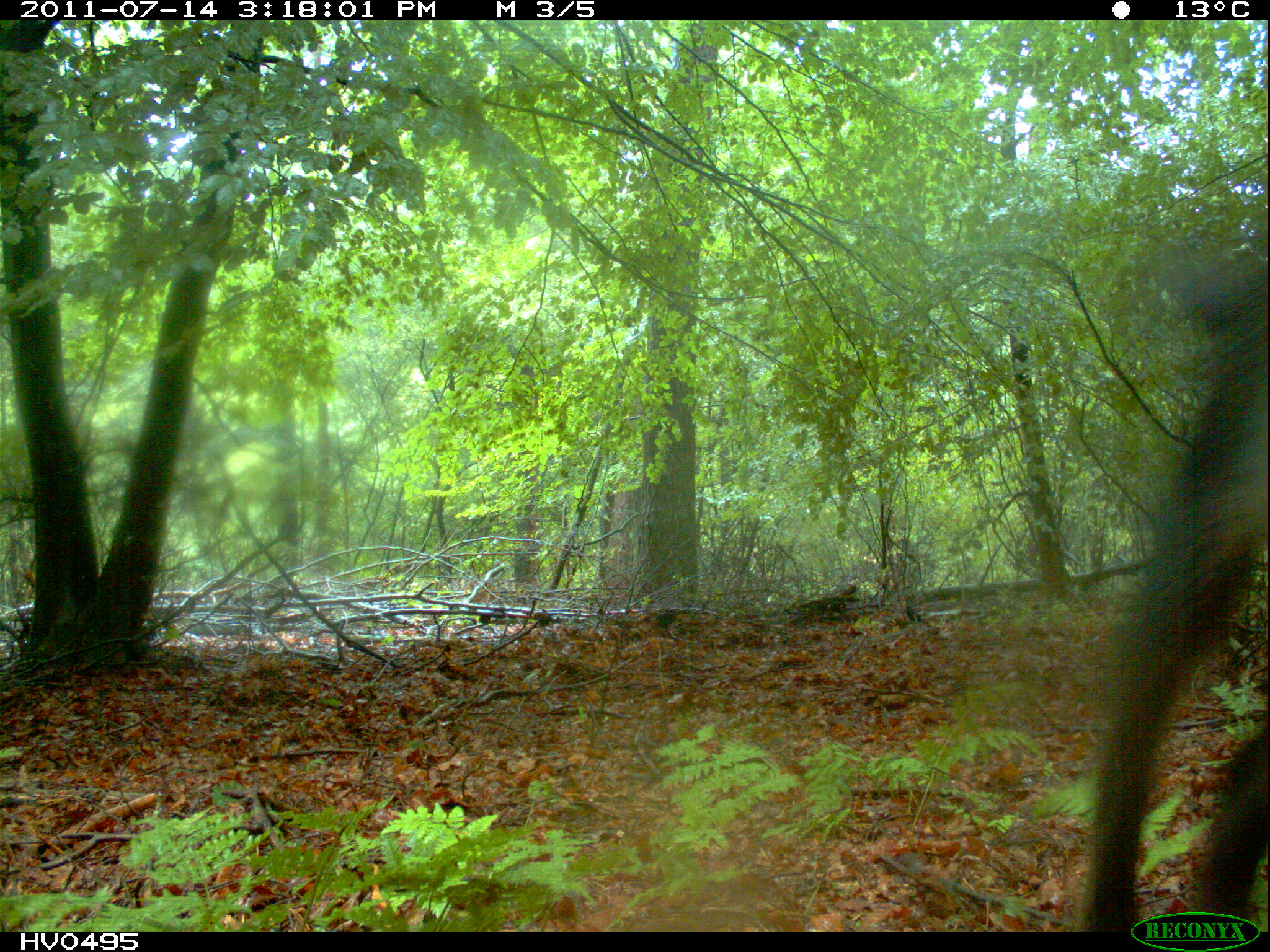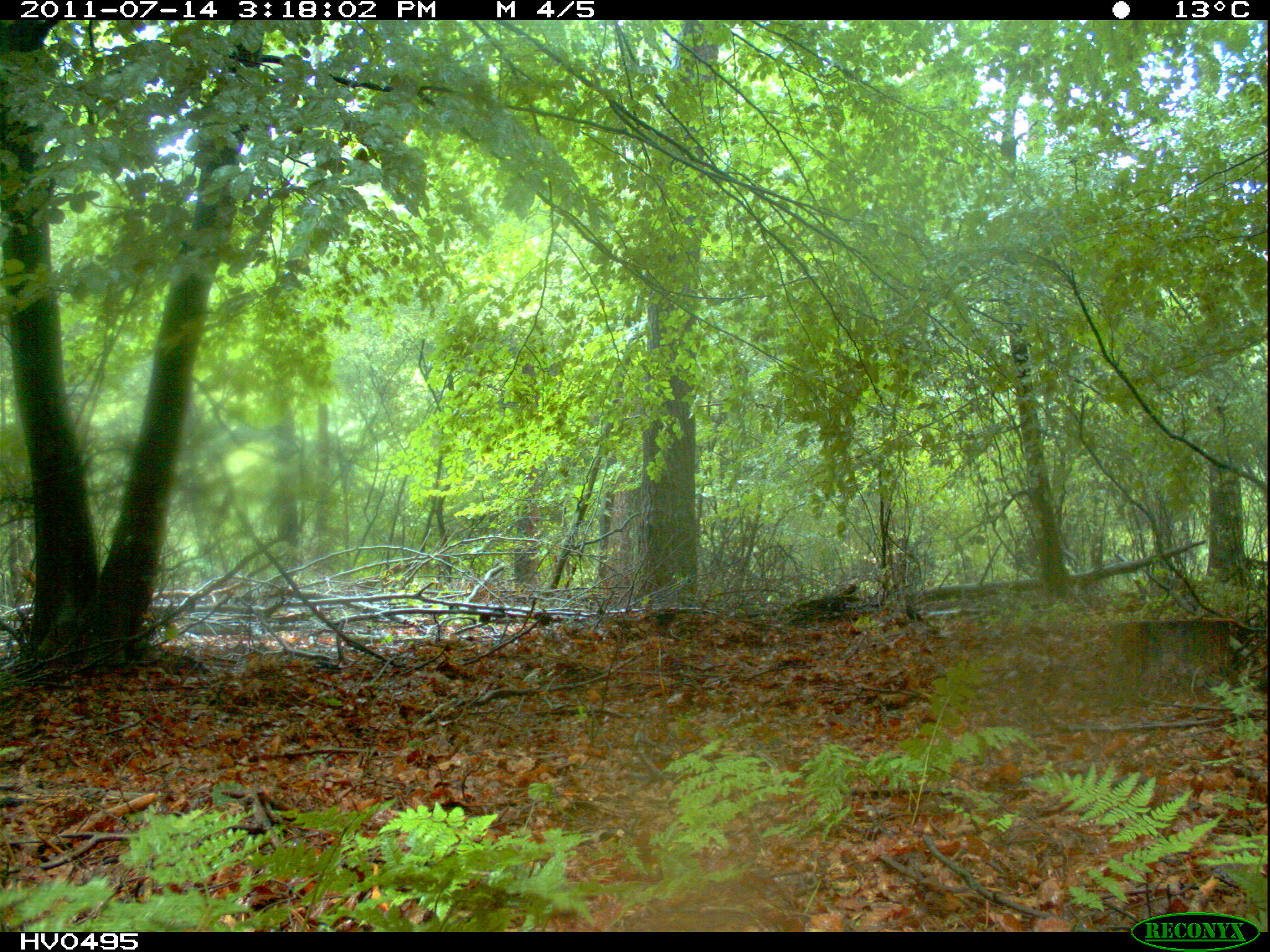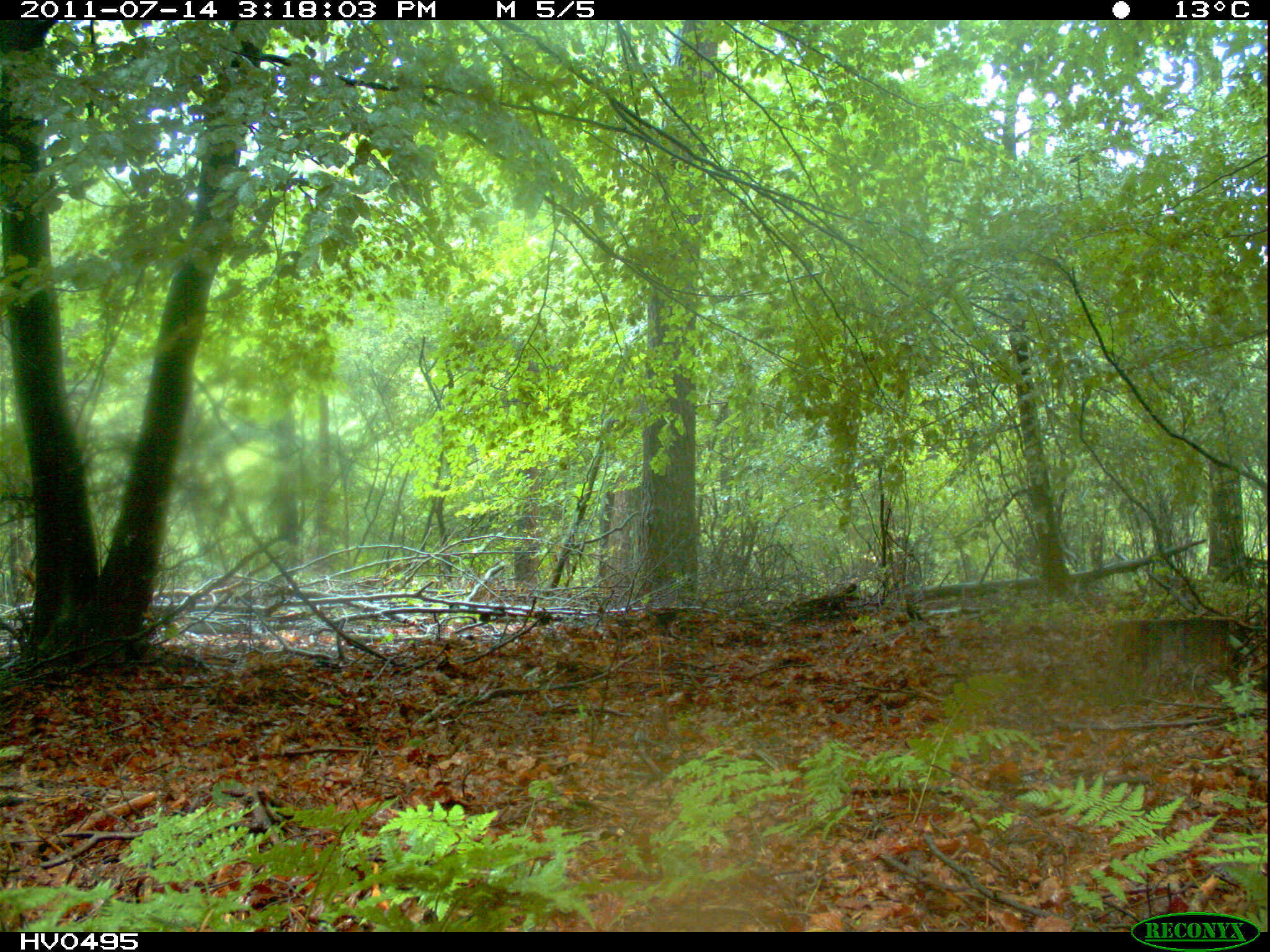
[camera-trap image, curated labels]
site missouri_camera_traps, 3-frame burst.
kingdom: Animalia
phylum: Chordata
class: Mammalia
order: Artiodactyla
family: Suidae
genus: Sus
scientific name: Sus scrofa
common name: wild boar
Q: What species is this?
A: Wild boar (Sus scrofa).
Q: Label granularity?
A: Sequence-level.